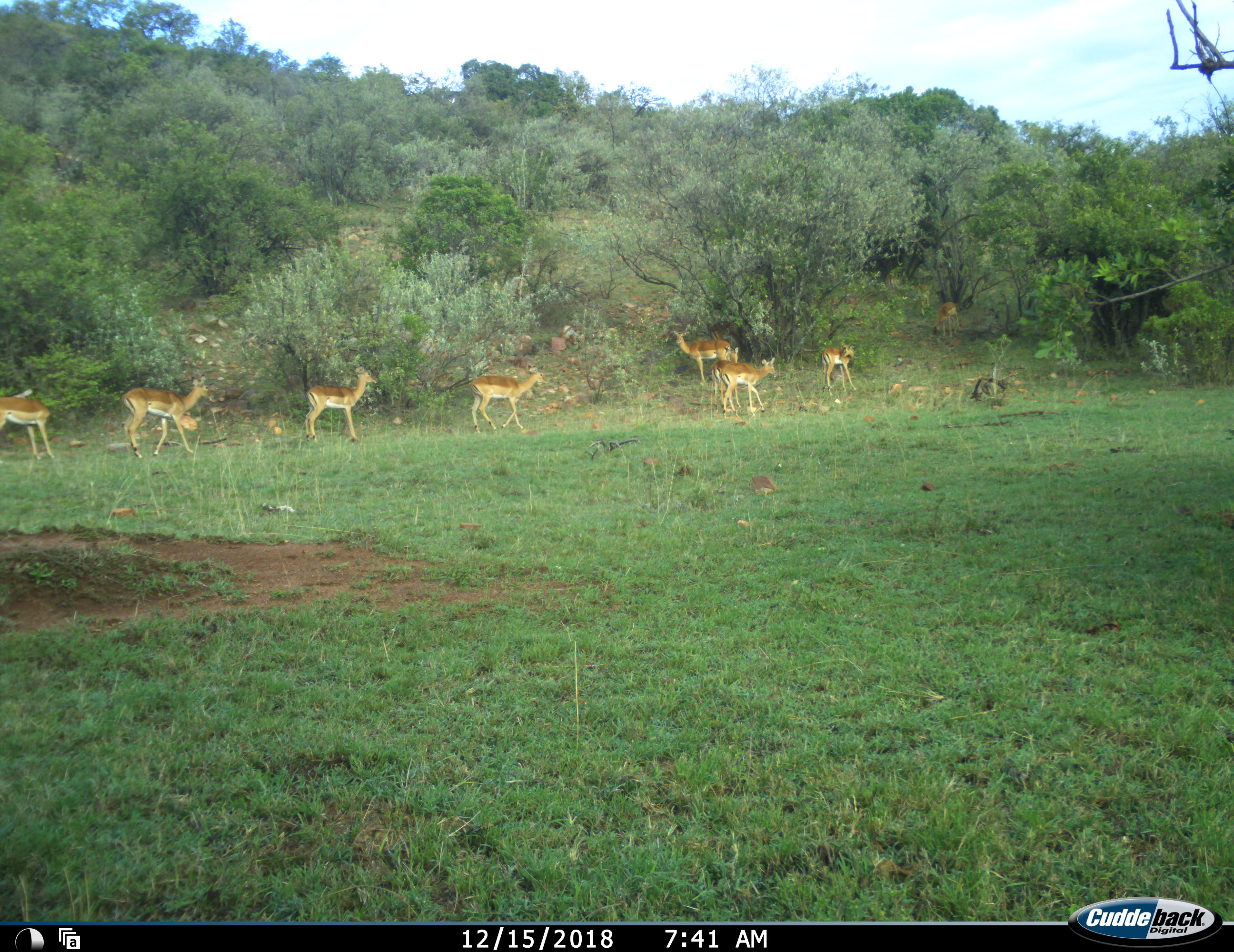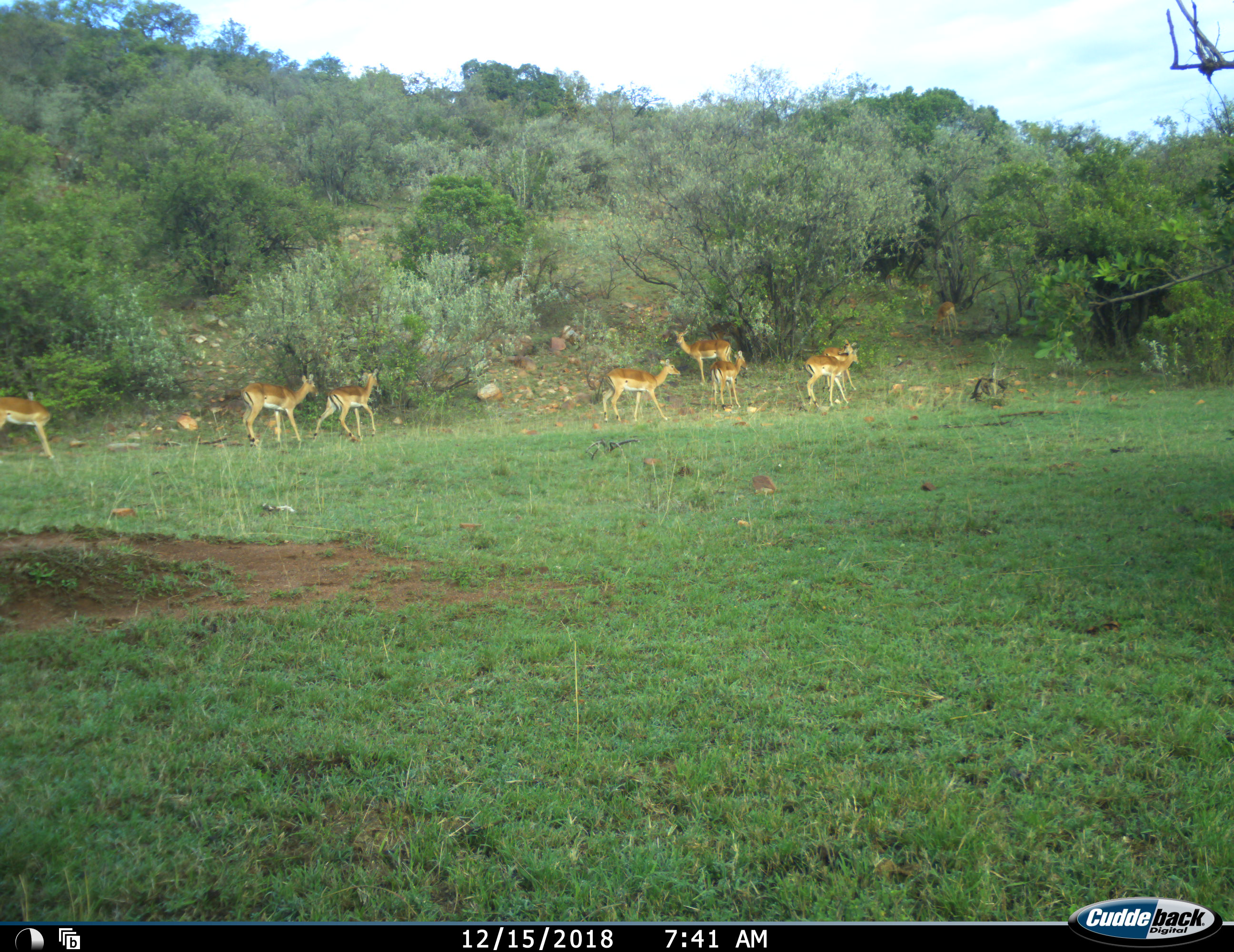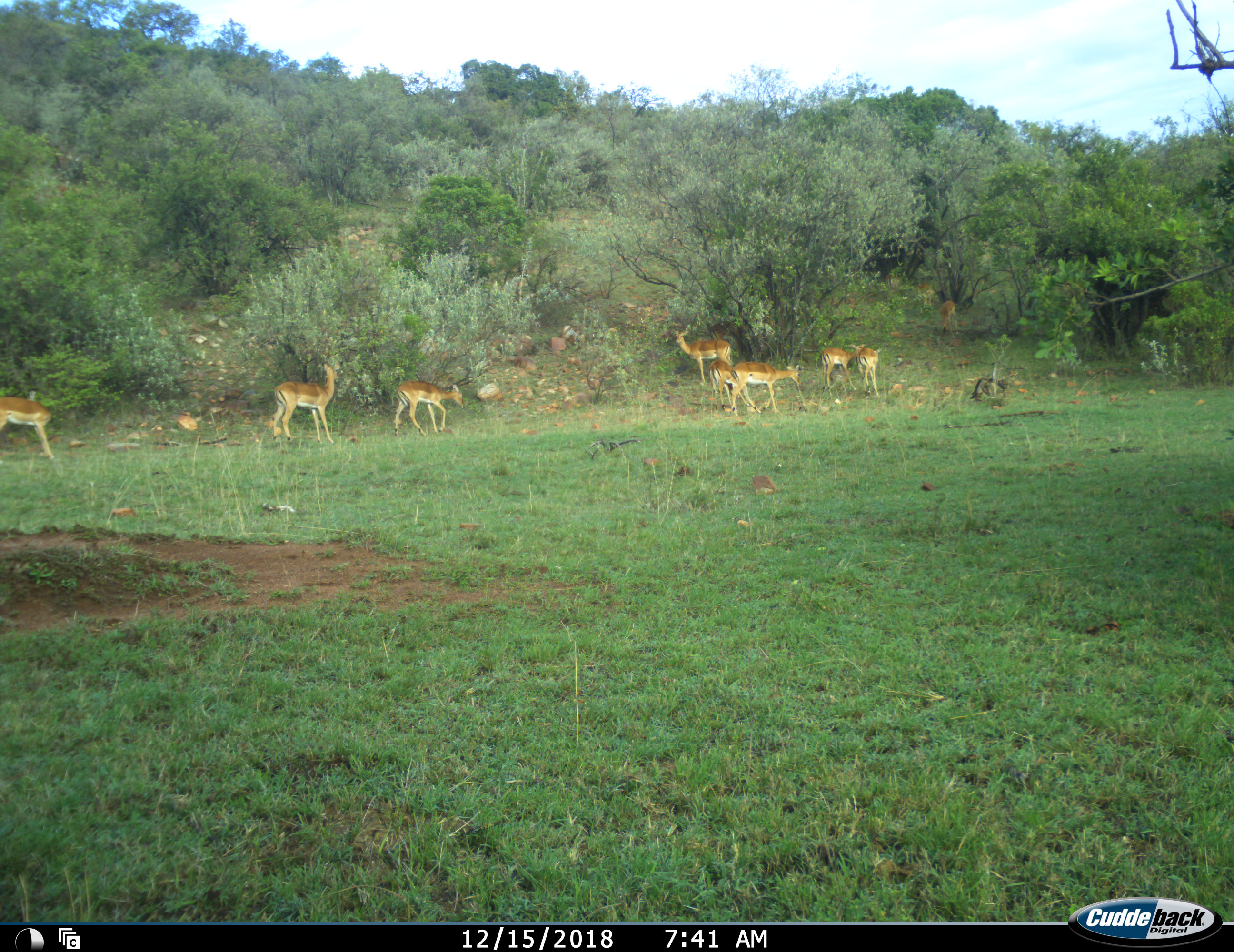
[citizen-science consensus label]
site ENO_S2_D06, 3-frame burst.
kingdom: Animalia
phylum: Chordata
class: Mammalia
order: Artiodactyla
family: Bovidae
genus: Aepyceros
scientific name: Aepyceros melampus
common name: impala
Impala (Aepyceros melampus), count 9. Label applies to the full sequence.